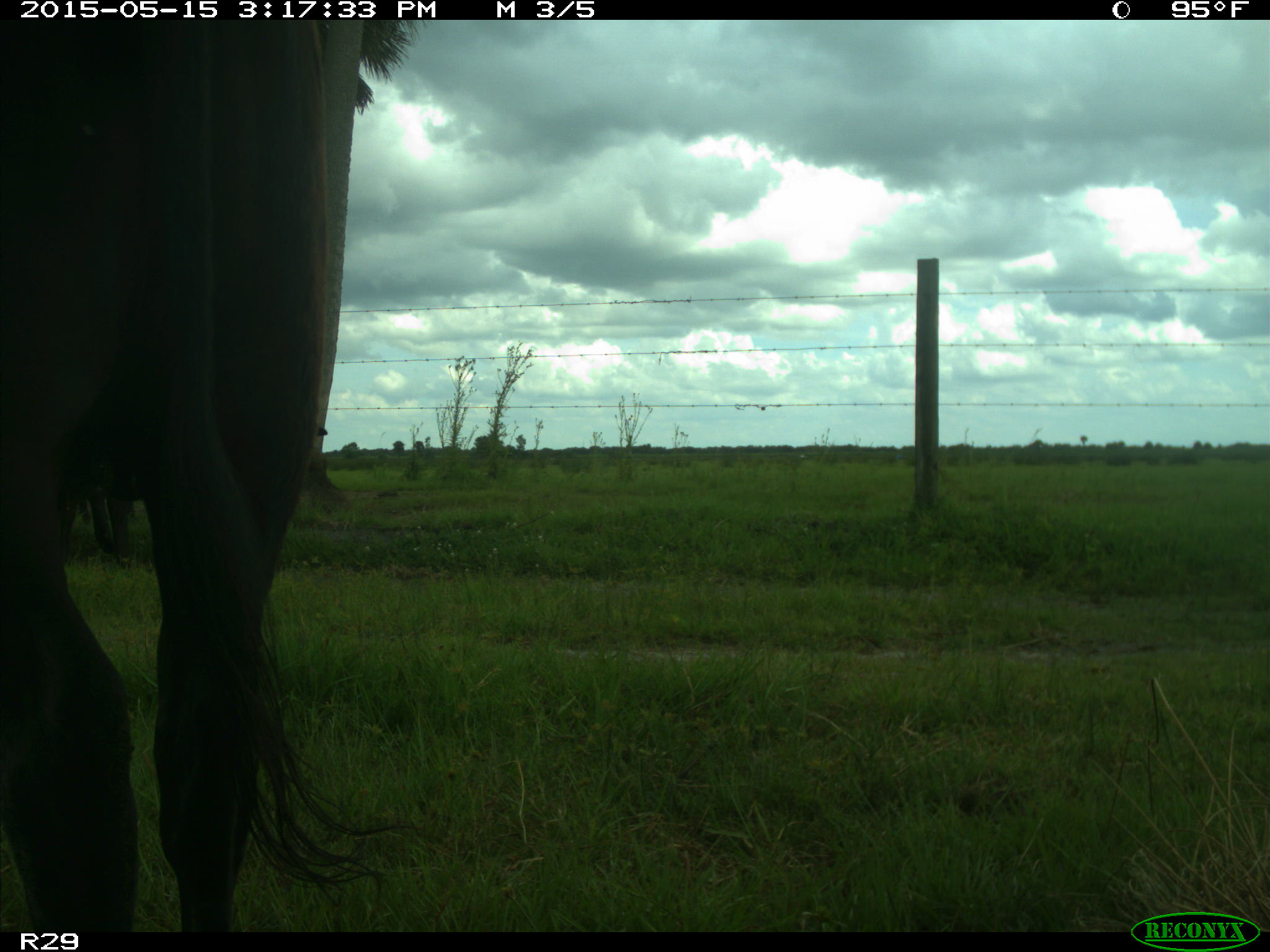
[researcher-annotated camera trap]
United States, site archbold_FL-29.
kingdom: Animalia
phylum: Chordata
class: Mammalia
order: Artiodactyla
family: Bovidae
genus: Bos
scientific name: Bos taurus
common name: domestic cow